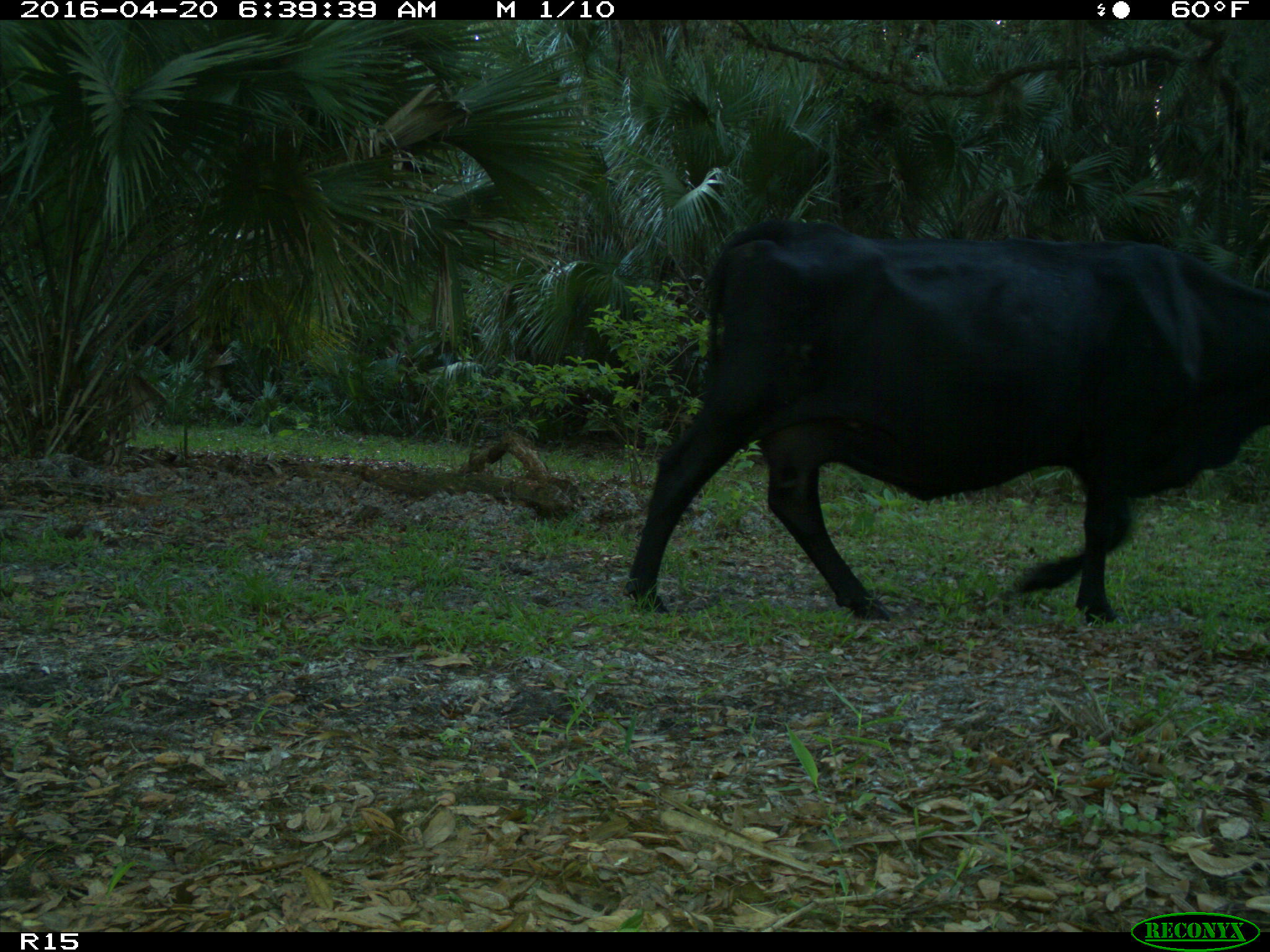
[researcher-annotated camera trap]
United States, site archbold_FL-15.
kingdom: Animalia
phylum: Chordata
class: Mammalia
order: Artiodactyla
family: Bovidae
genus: Bos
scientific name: Bos taurus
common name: domestic cow